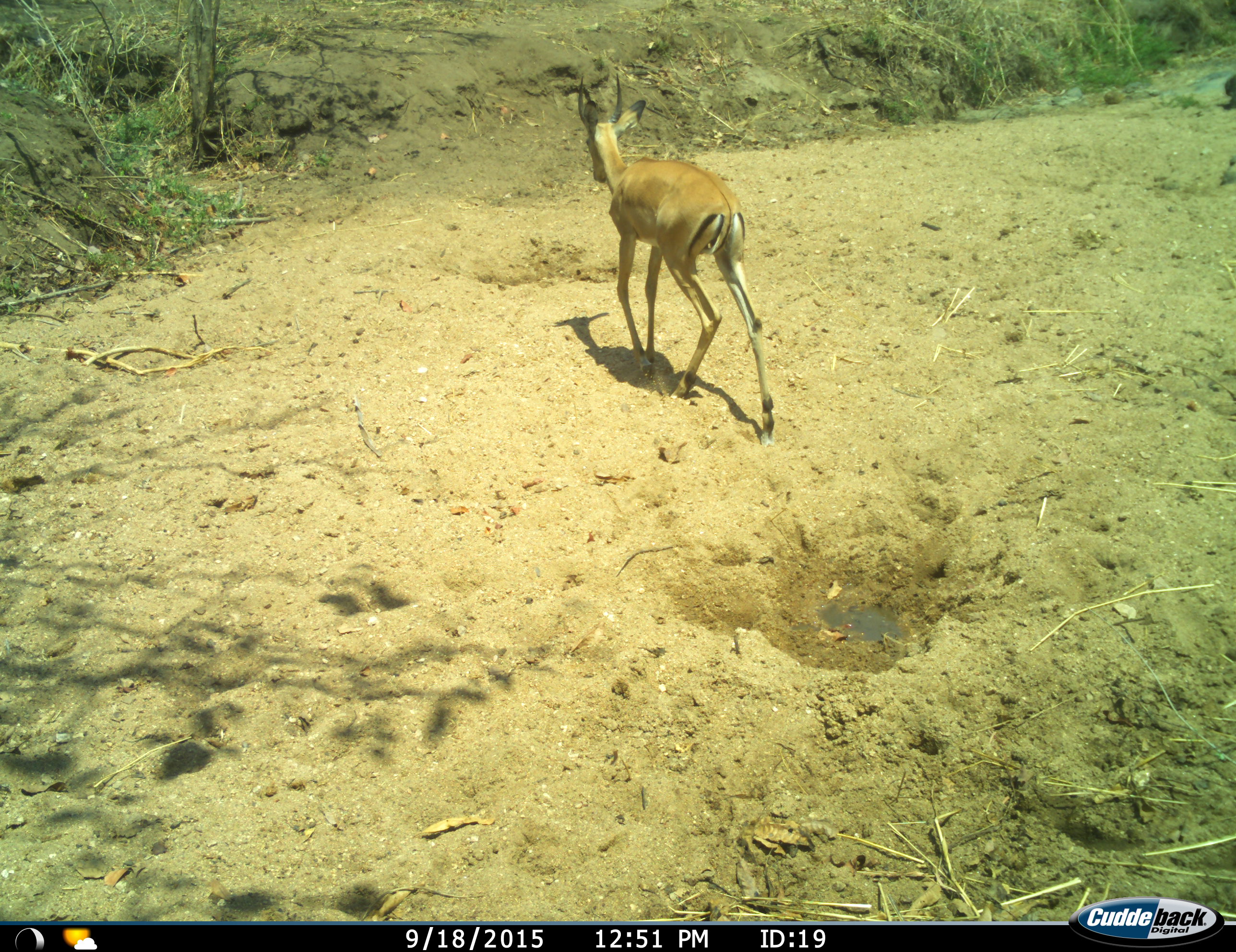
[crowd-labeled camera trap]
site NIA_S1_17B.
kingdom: Animalia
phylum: Chordata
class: Mammalia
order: Artiodactyla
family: Bovidae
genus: Aepyceros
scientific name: Aepyceros melampus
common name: impala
Impala (Aepyceros melampus), count 1. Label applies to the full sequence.